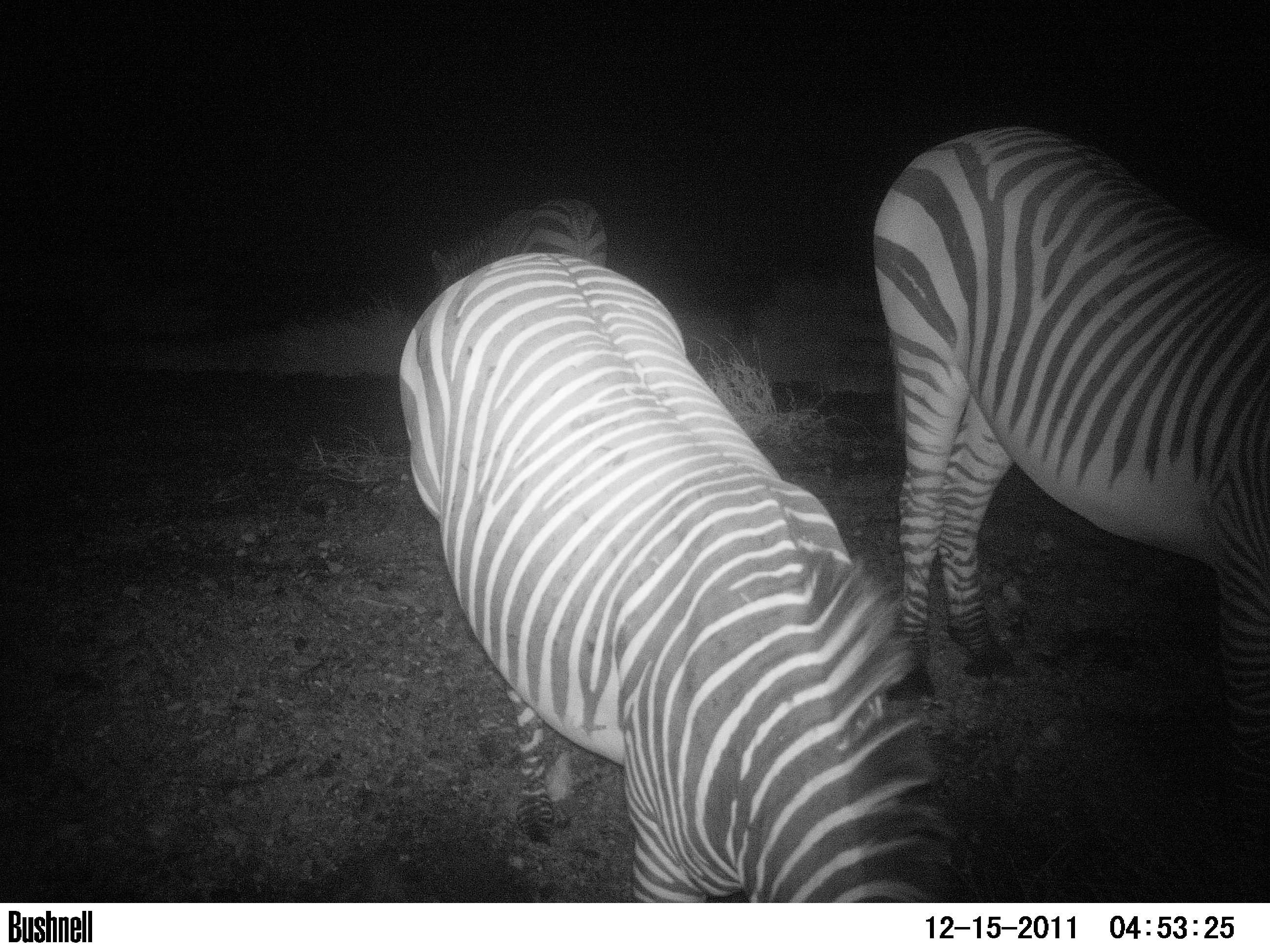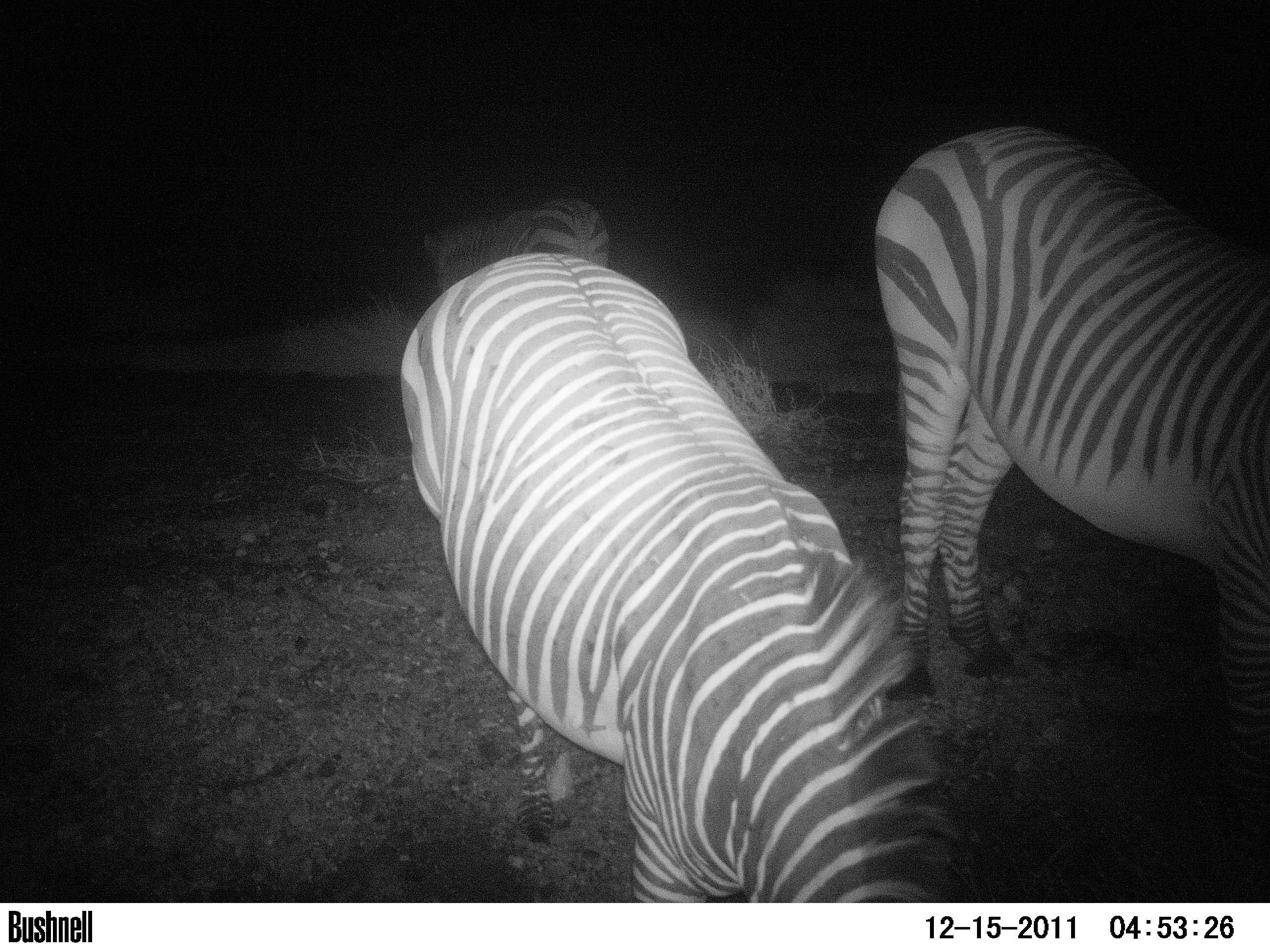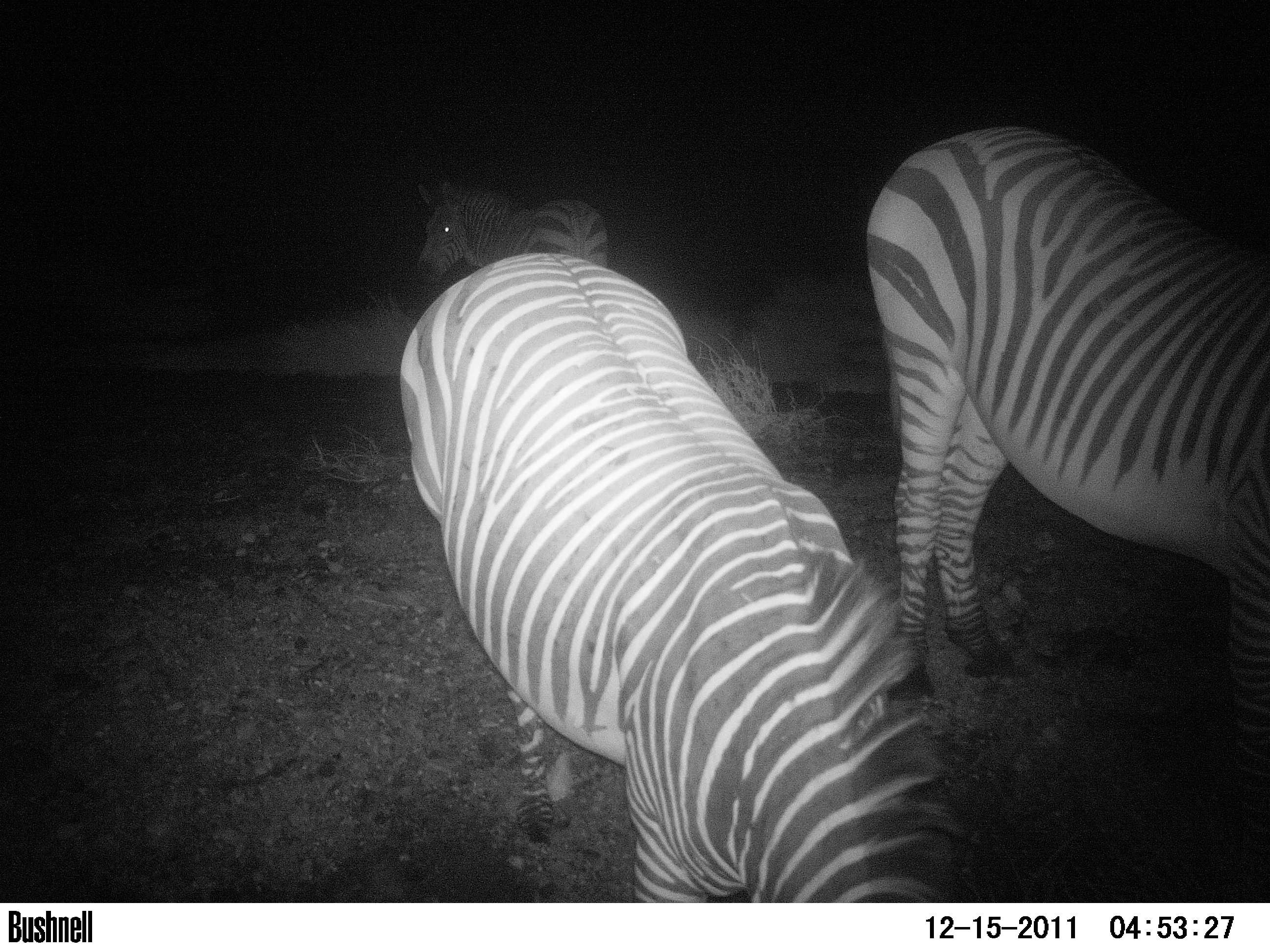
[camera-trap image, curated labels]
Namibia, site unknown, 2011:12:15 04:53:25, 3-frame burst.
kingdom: Animalia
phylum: Chordata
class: Mammalia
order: Perissodactyla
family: Equidae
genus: Equus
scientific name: Equus zebra hartmannae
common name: hartmann's mountain zebra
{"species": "Equus zebra hartmannae (hartmann's mountain zebra)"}